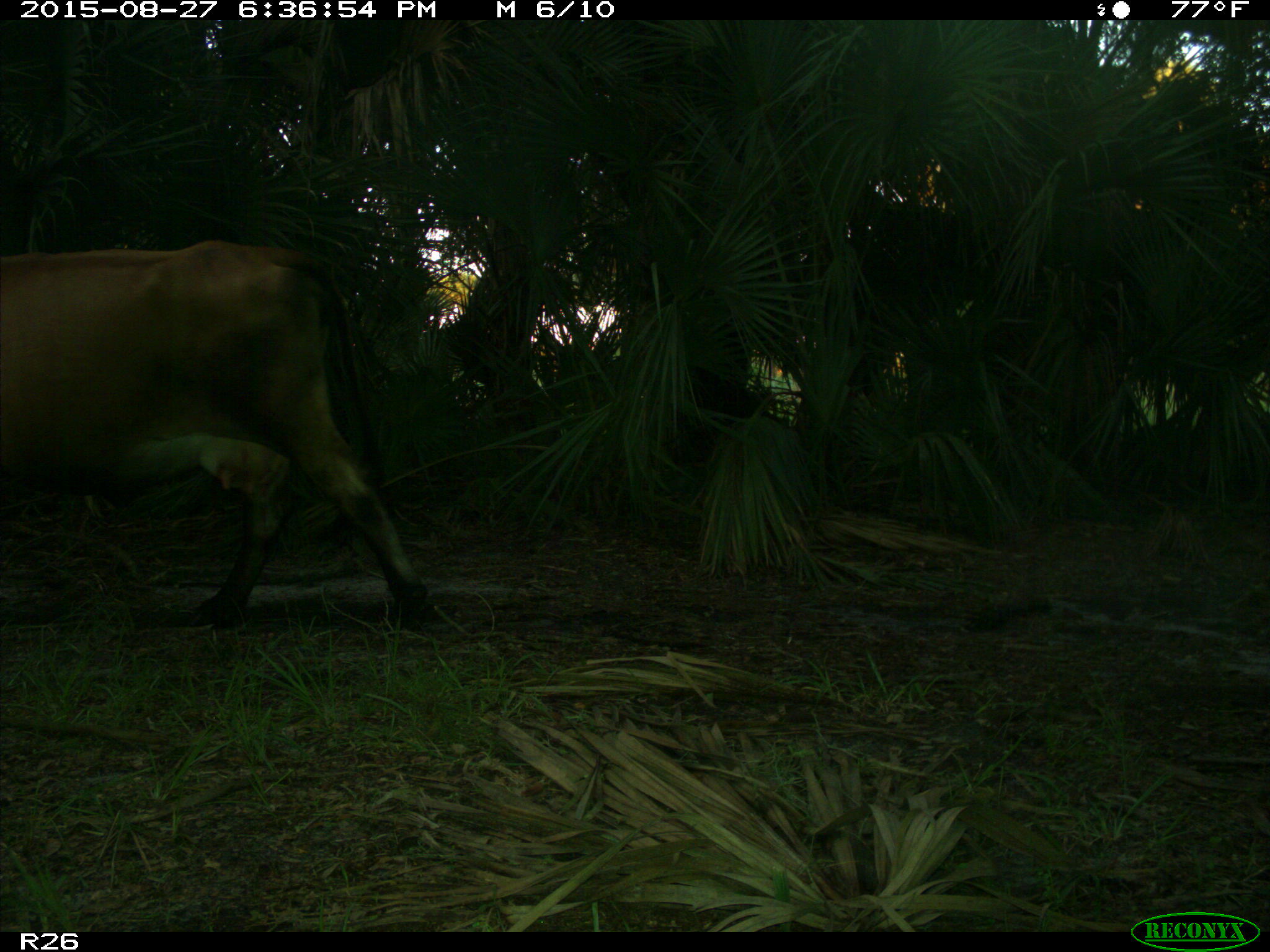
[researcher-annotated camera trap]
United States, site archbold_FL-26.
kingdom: Animalia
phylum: Chordata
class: Mammalia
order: Artiodactyla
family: Bovidae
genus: Bos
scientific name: Bos taurus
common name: domestic cow